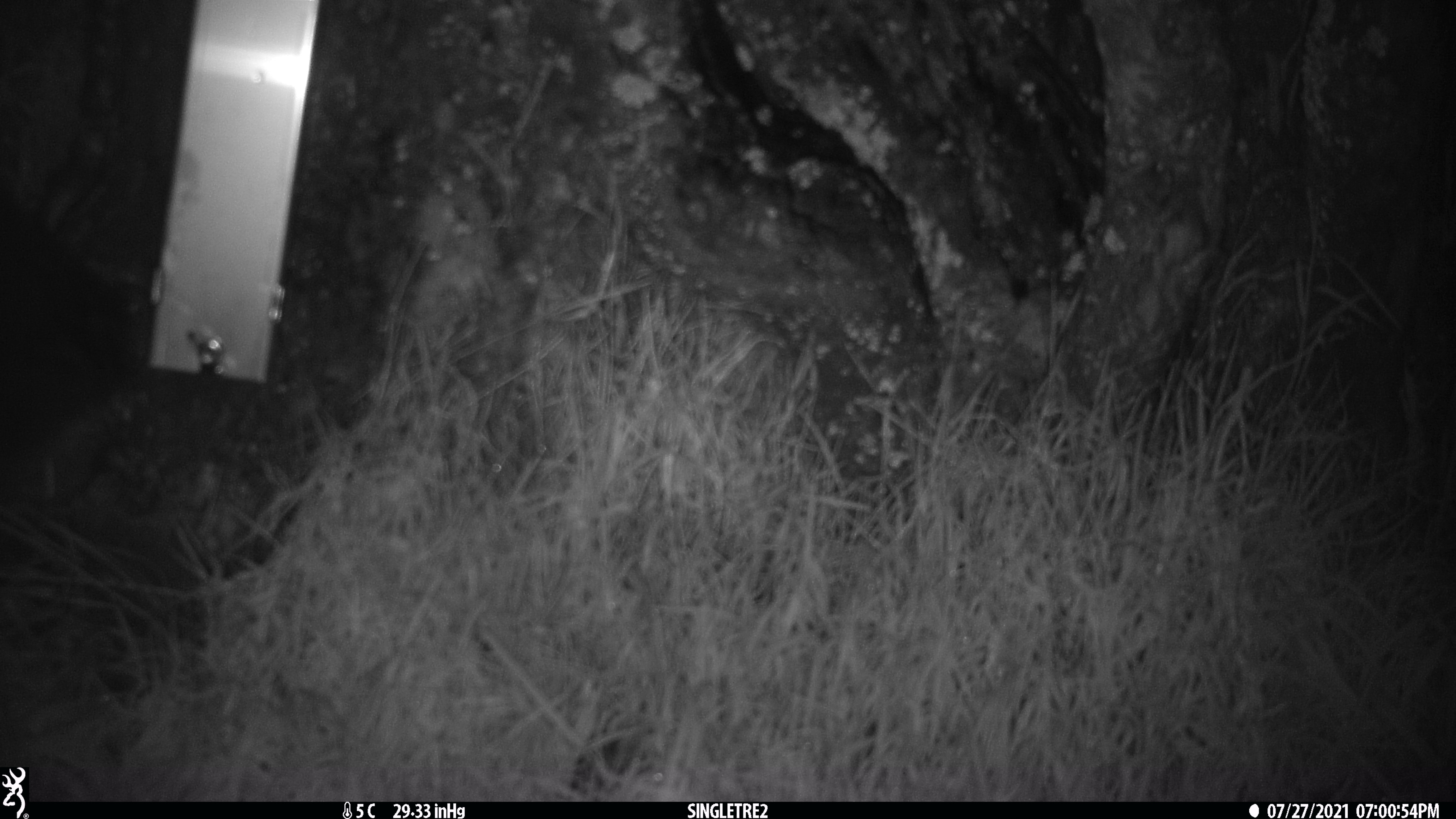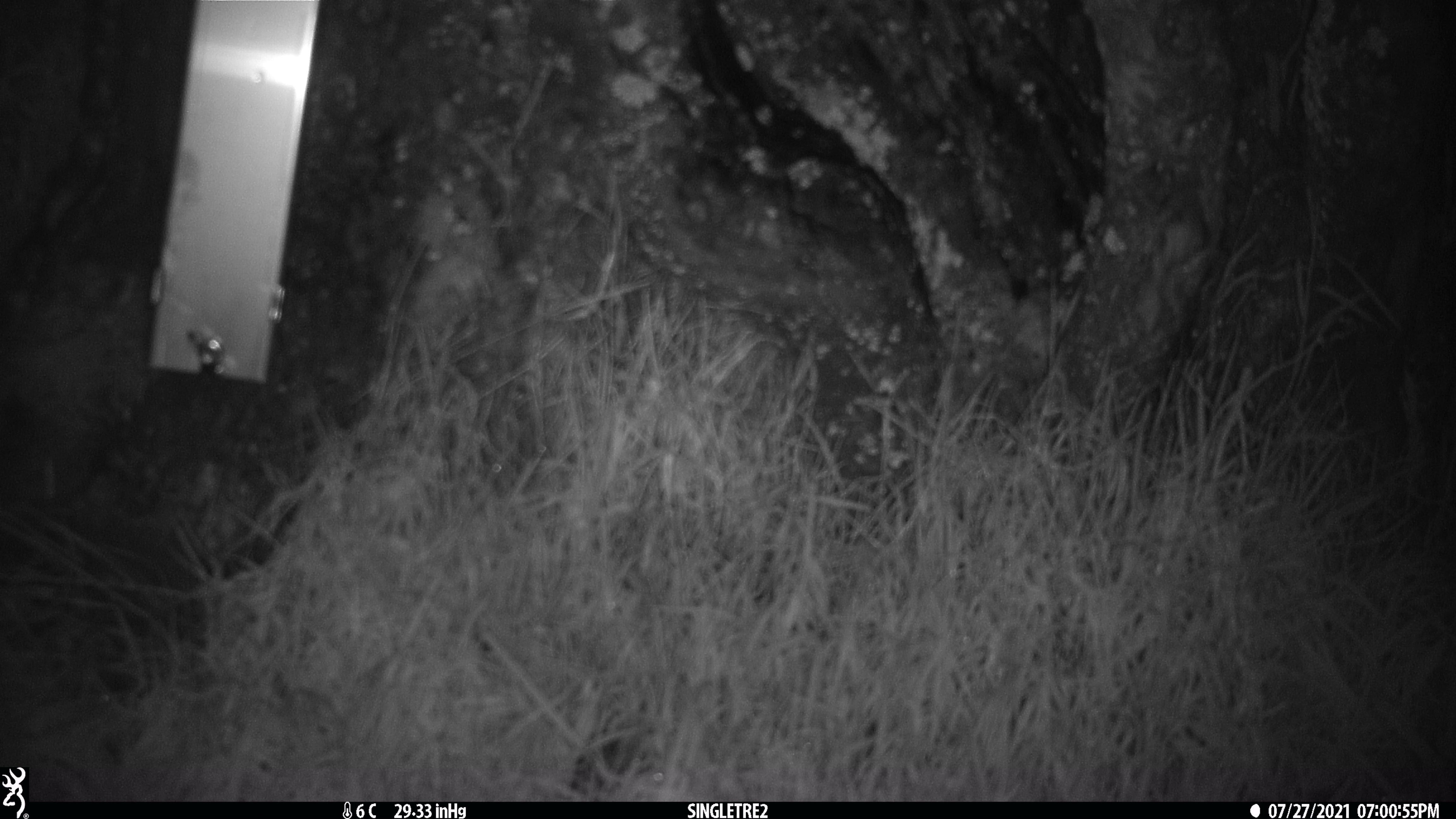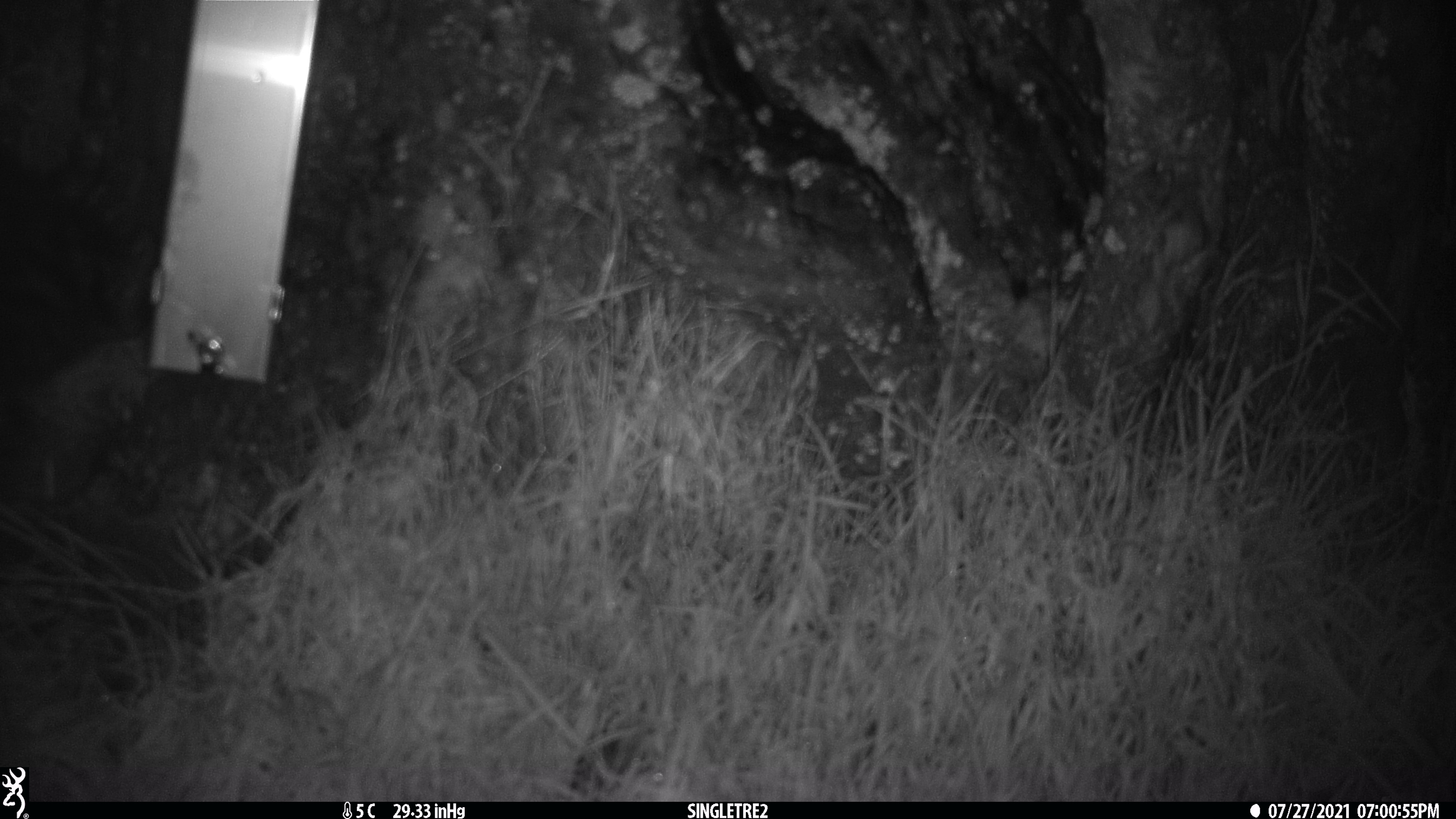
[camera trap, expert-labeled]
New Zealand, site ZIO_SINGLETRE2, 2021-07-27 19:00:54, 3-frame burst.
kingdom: Animalia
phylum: Chordata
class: Mammalia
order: Diprotodontia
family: Phalangeridae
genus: Trichosurus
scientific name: Trichosurus vulpecula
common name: common brushtail possum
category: possum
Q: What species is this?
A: Possum (common brushtail possum) (Trichosurus vulpecula).